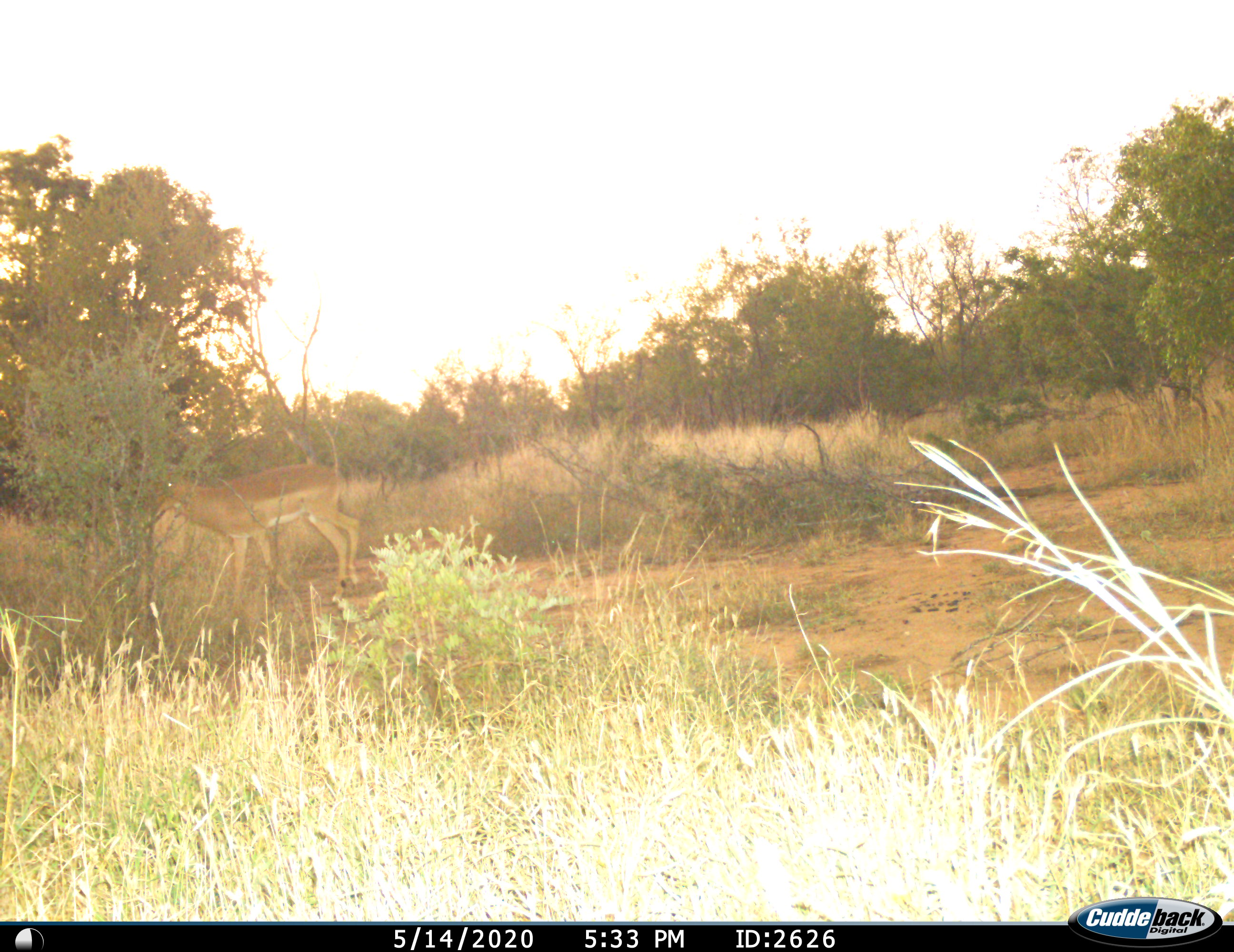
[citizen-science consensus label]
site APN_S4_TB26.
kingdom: Animalia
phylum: Chordata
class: Mammalia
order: Artiodactyla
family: Bovidae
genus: Aepyceros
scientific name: Aepyceros melampus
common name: impala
Impala (Aepyceros melampus), count 1. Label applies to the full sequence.